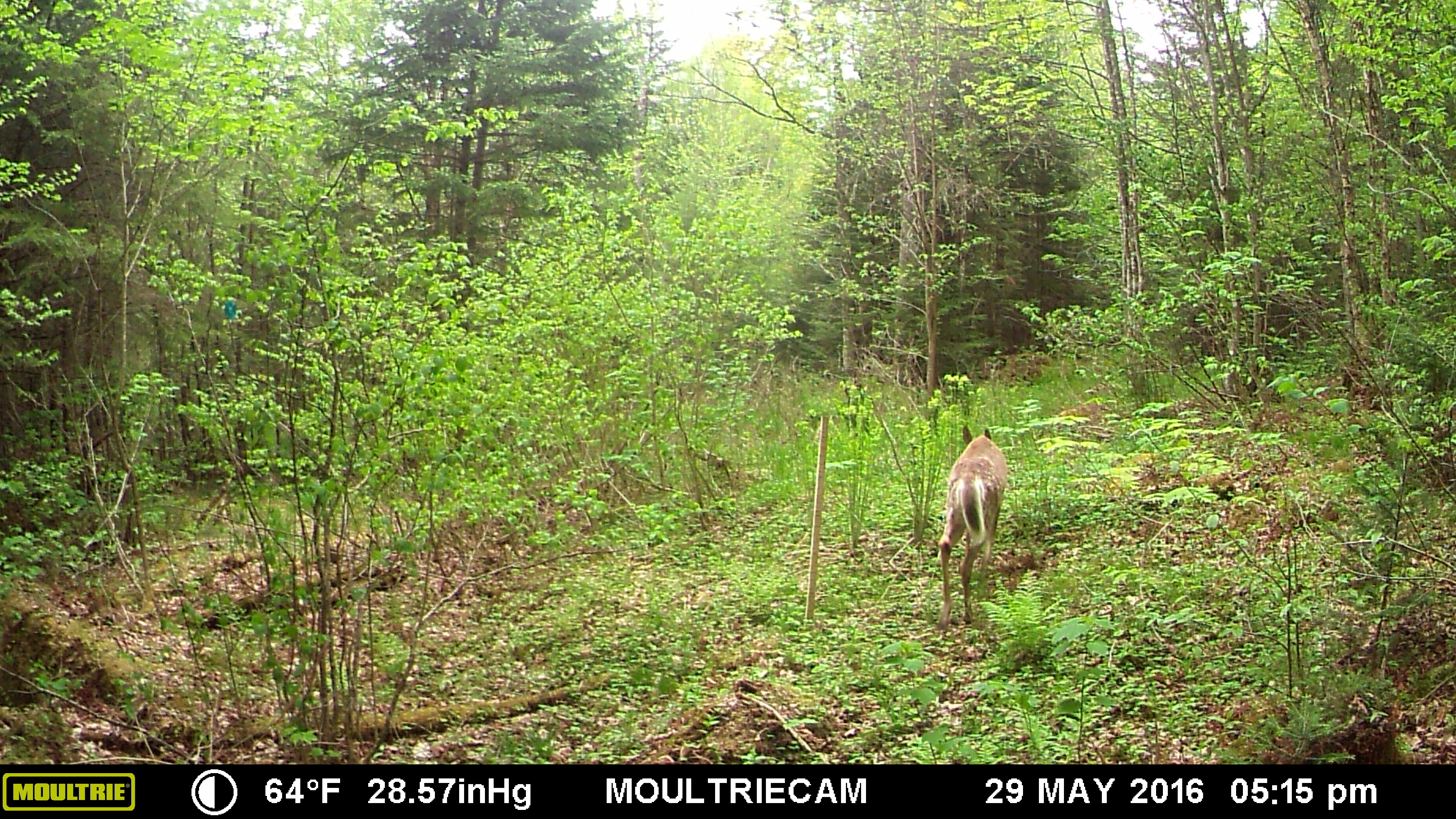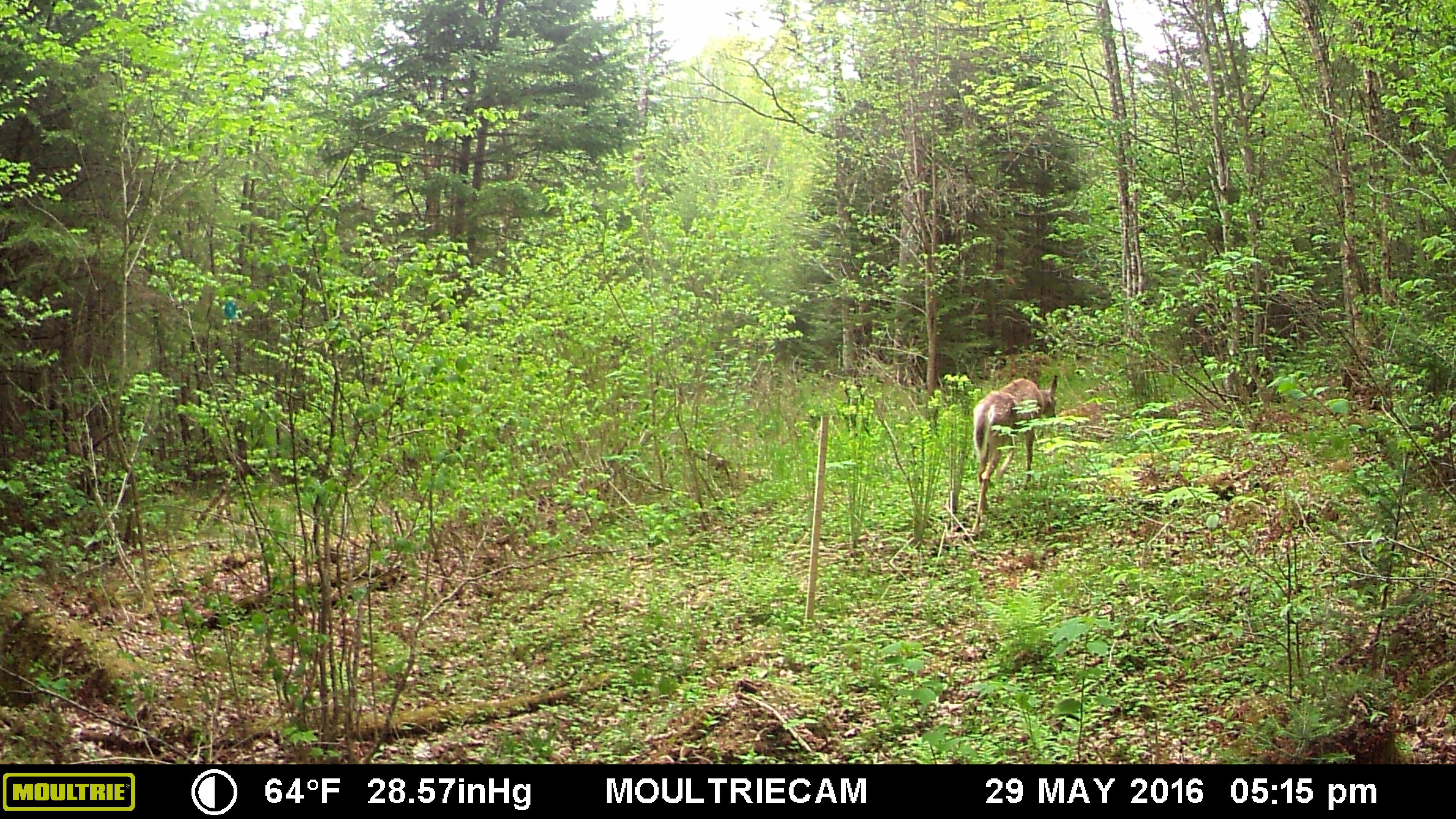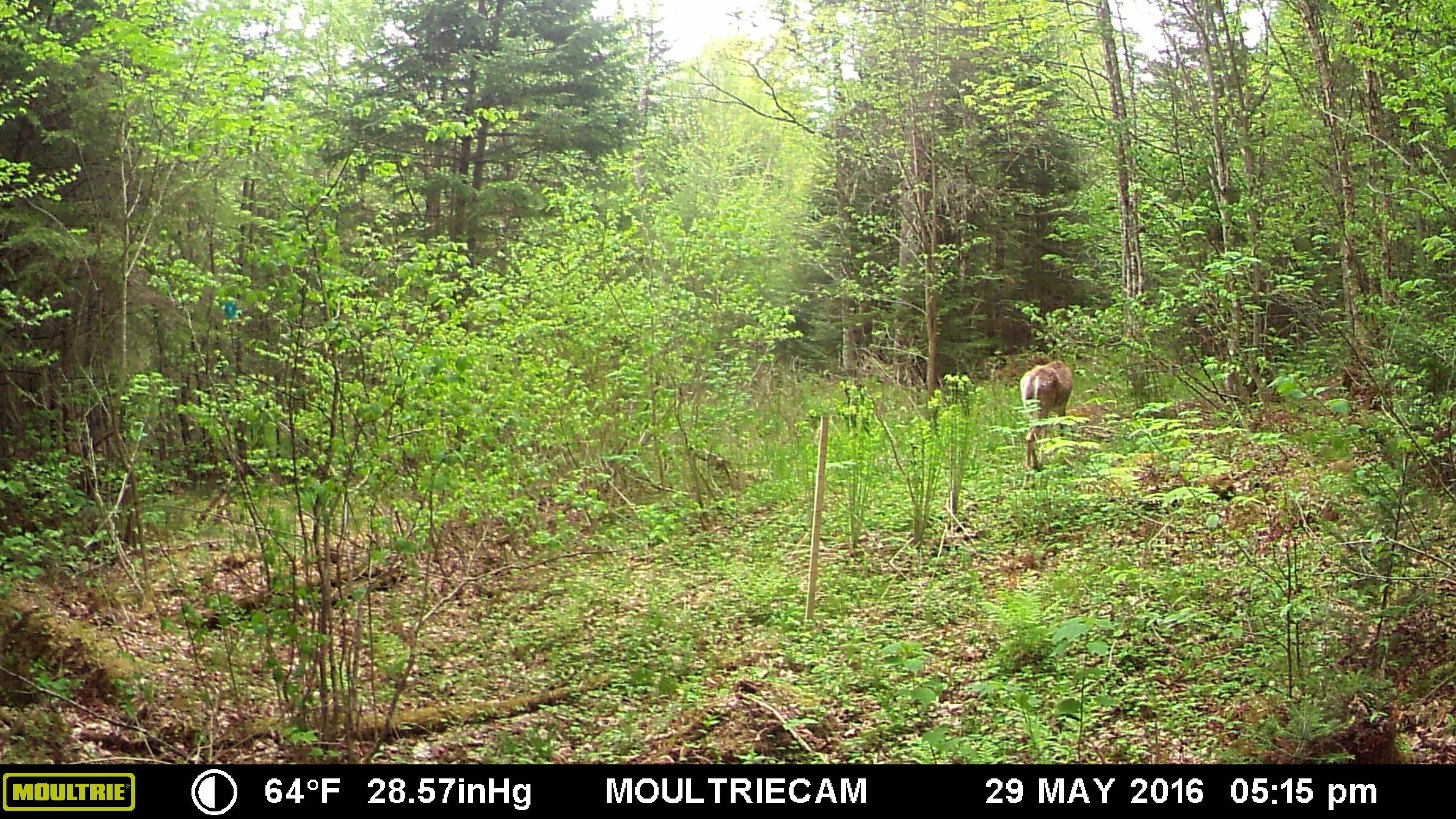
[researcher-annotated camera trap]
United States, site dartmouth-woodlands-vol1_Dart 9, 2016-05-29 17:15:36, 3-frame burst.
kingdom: Animalia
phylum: Chordata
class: Mammalia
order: Artiodactyla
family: Cervidae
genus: Odocoileus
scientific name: Odocoileus virginianus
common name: white-tailed deer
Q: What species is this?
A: White-tailed deer (Odocoileus virginianus).